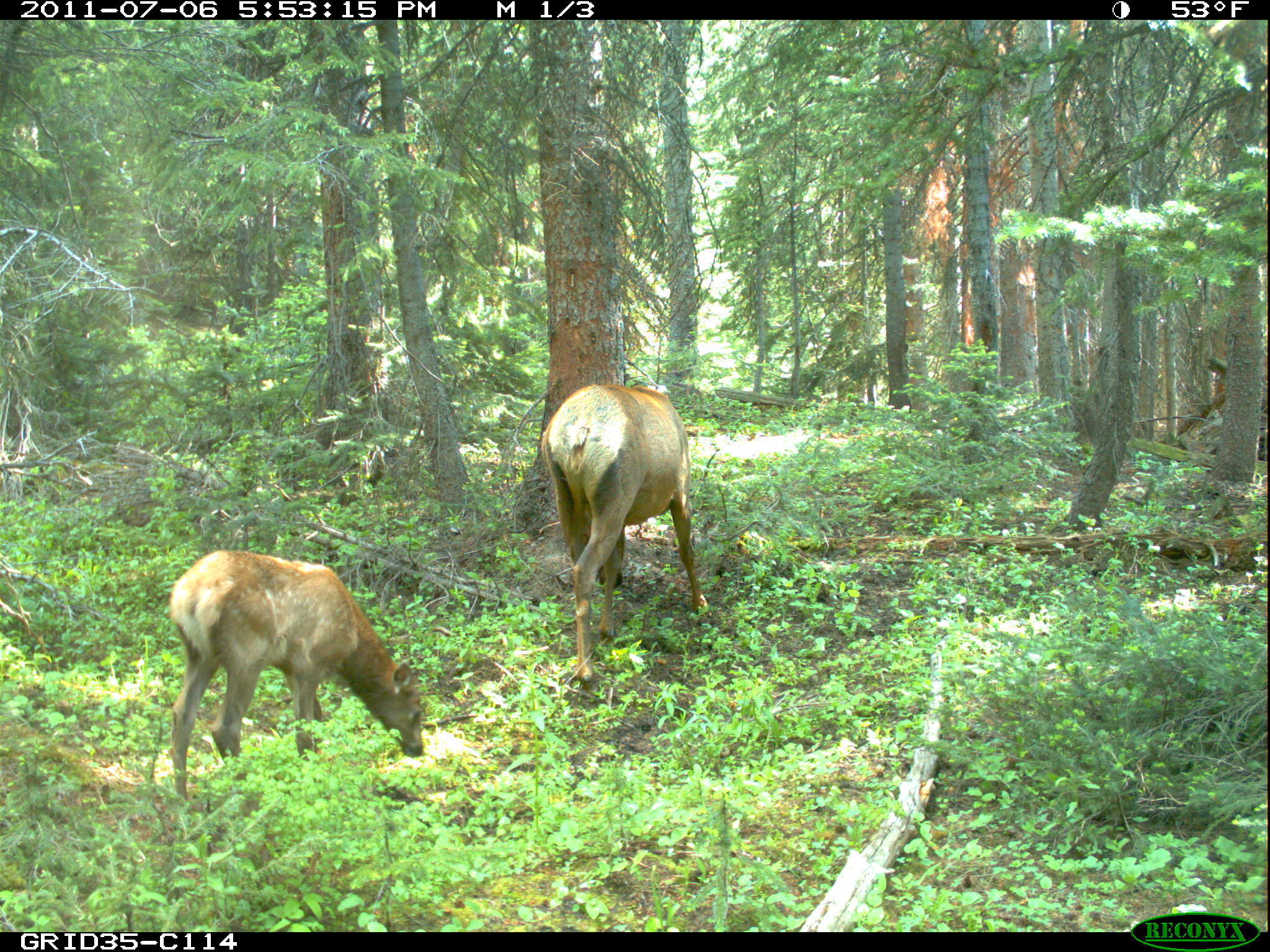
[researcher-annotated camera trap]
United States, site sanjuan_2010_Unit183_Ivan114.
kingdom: Animalia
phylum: Chordata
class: Mammalia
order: Artiodactyla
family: Cervidae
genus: Cervus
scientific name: Cervus elaphus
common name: red deer